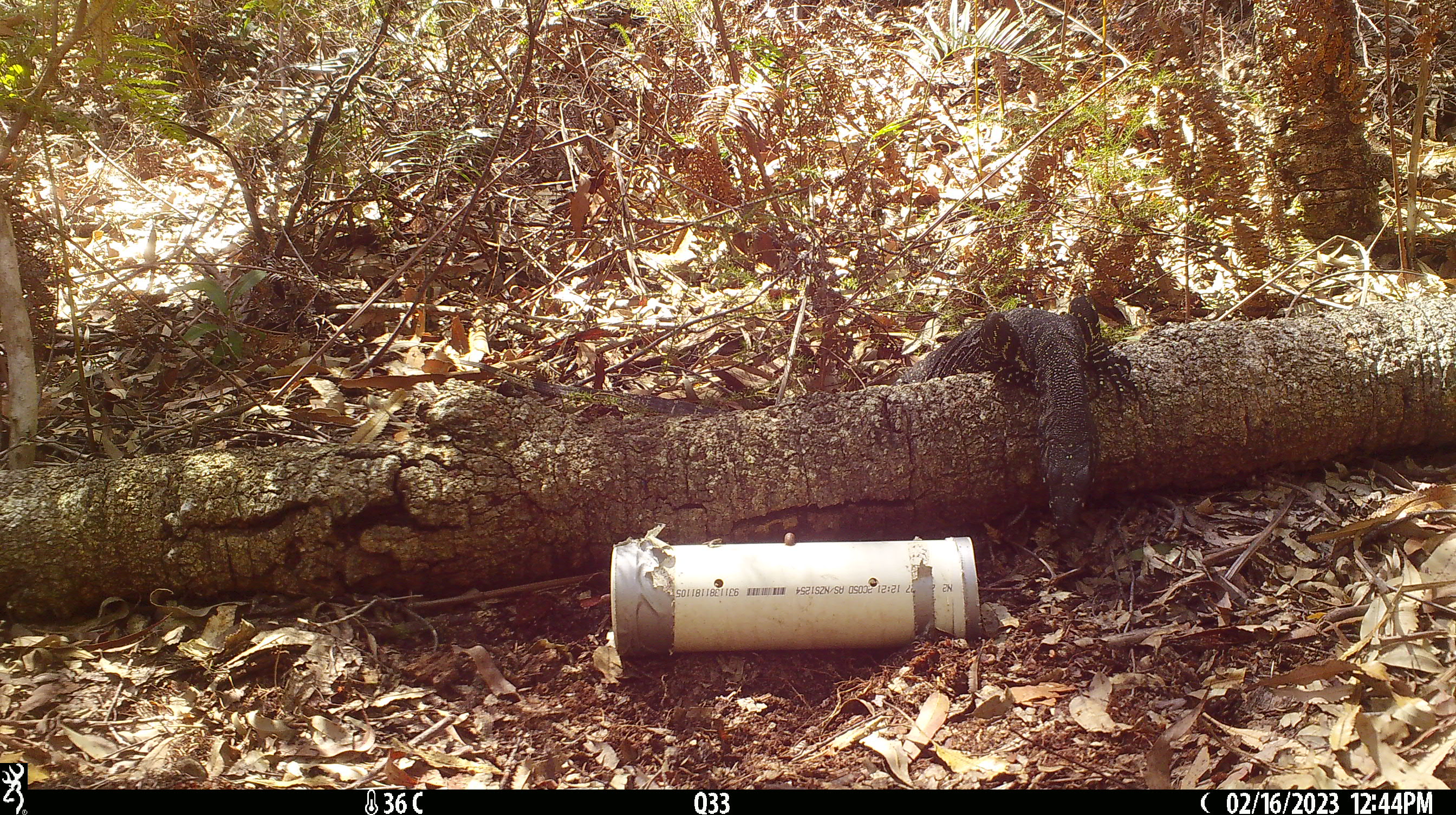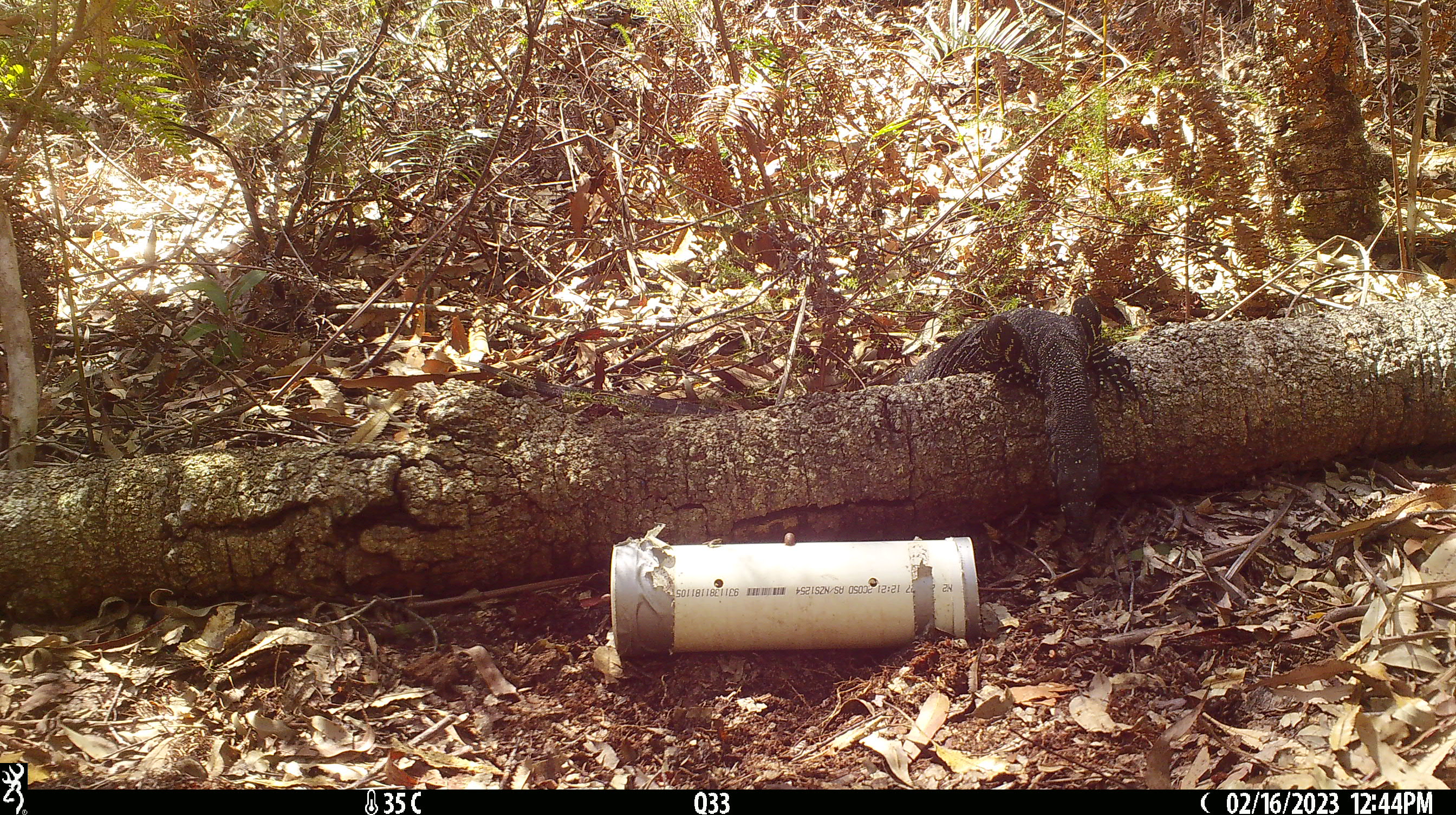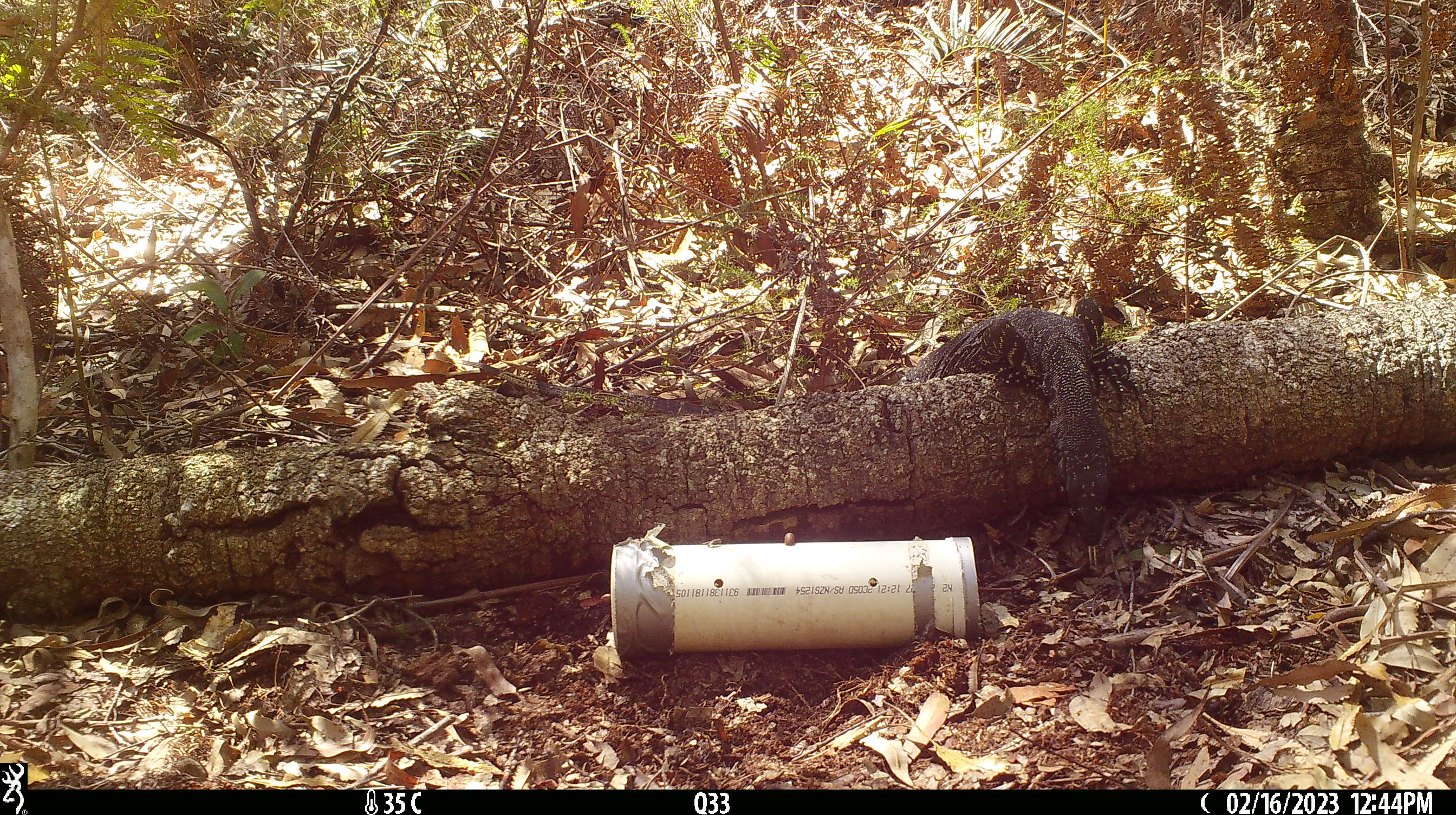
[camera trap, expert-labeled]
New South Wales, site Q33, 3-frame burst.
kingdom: Animalia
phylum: Chordata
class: Reptilia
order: Squamata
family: Varanidae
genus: Varanus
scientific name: Varanus varius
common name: lace monitor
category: goanna